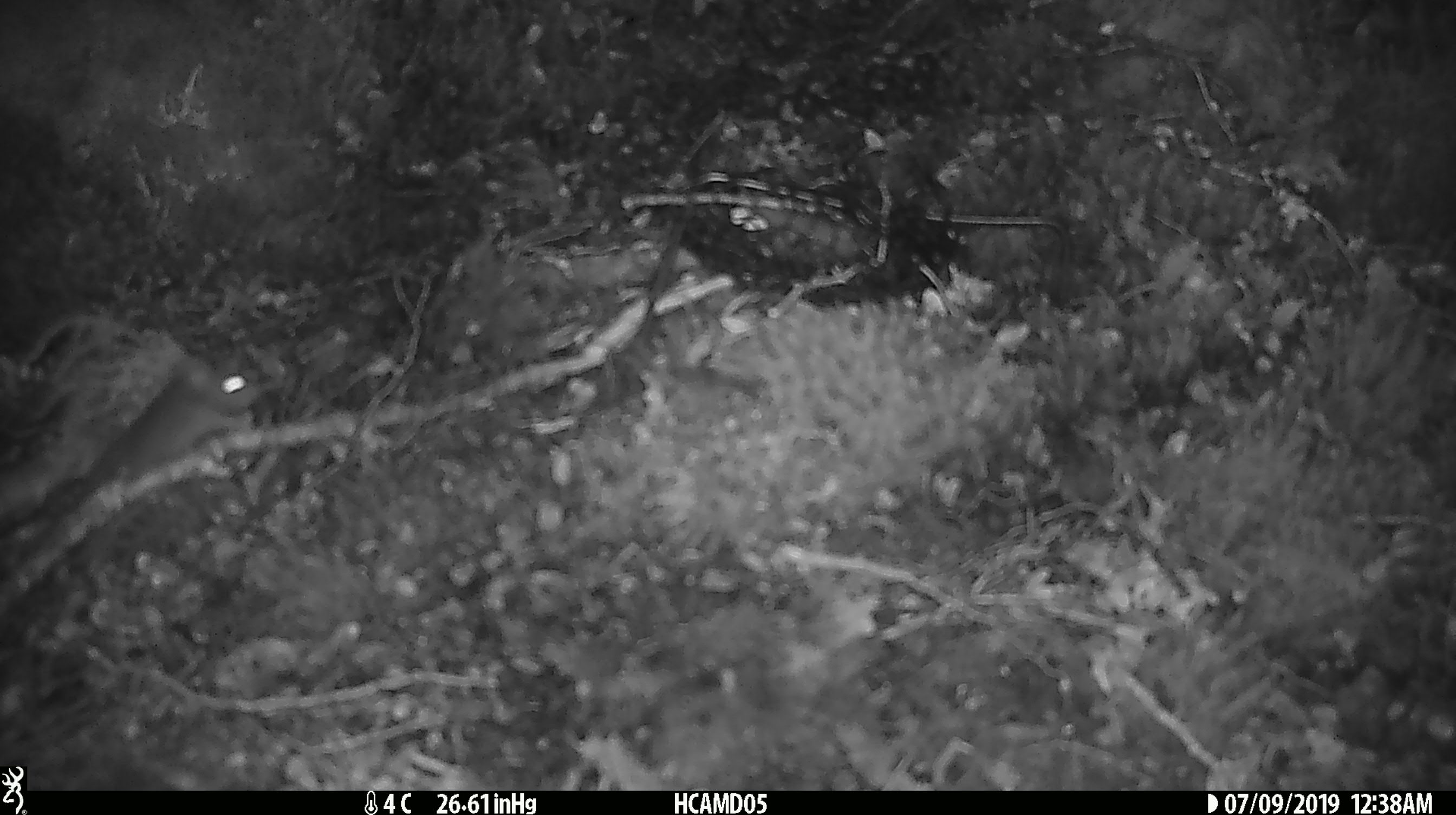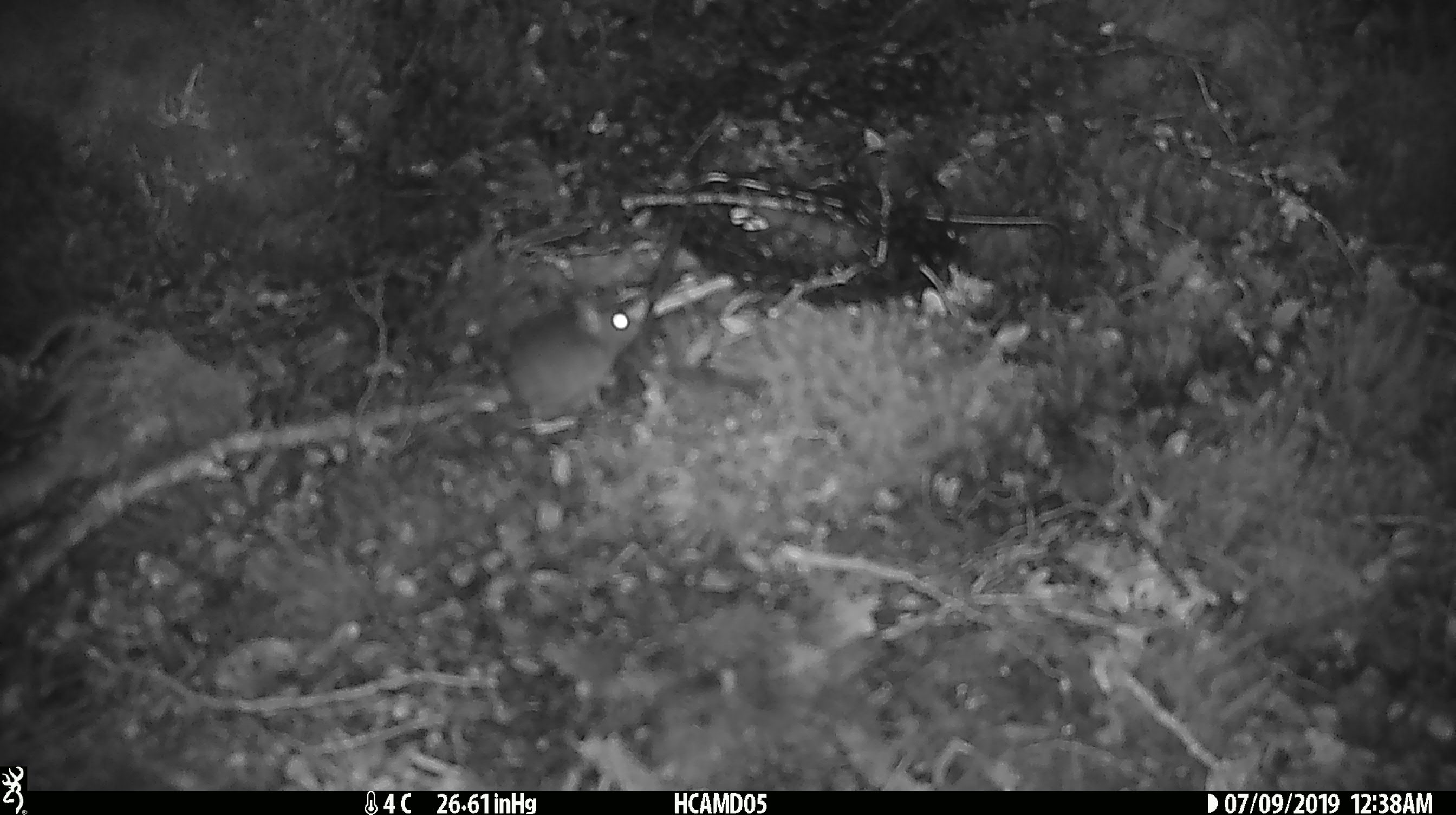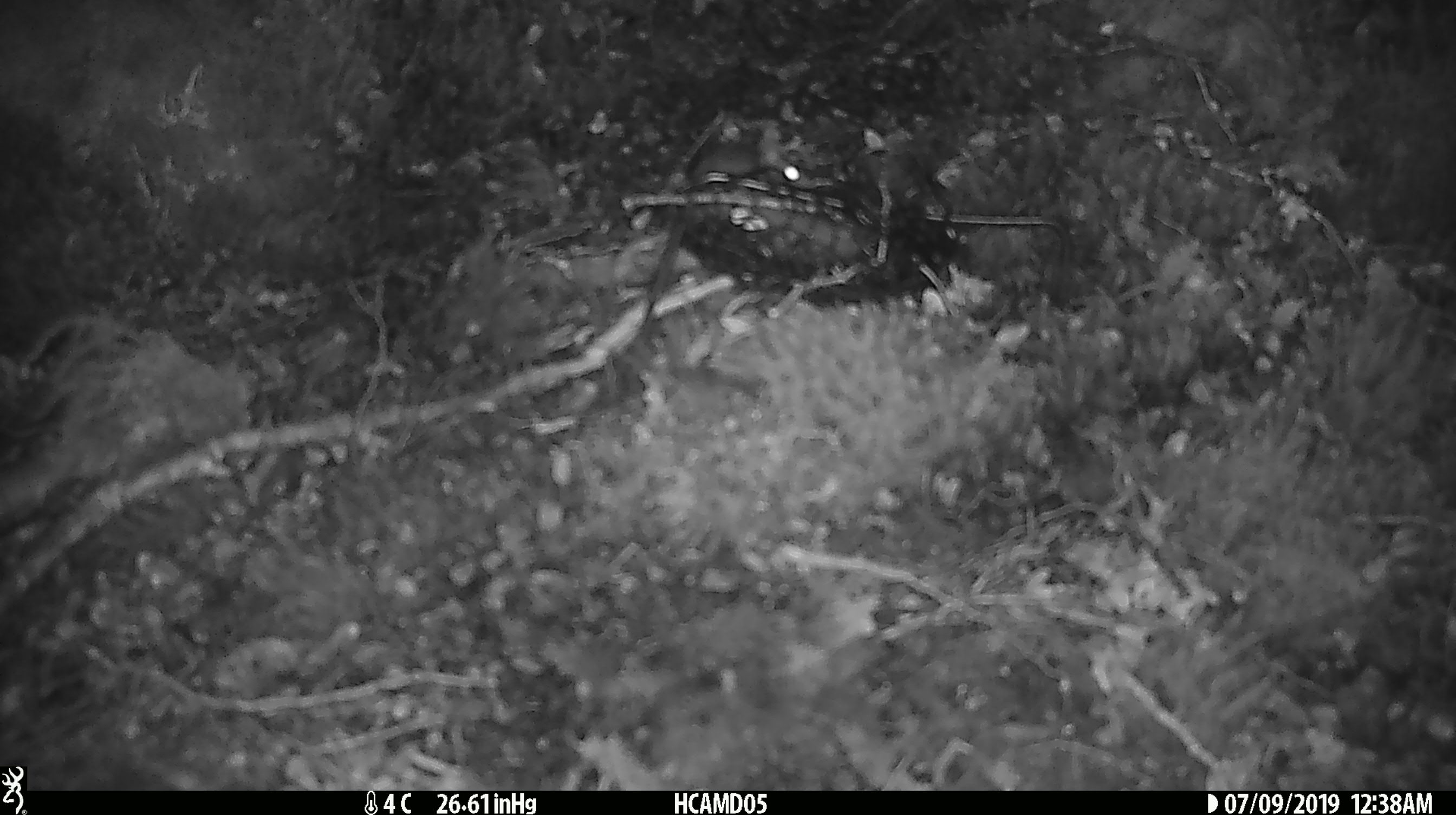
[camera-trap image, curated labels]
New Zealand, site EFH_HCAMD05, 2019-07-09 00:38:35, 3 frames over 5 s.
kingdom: Animalia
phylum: Chordata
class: Mammalia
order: Rodentia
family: Muridae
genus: Mus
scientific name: Mus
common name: mouse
Mouse (Mus).